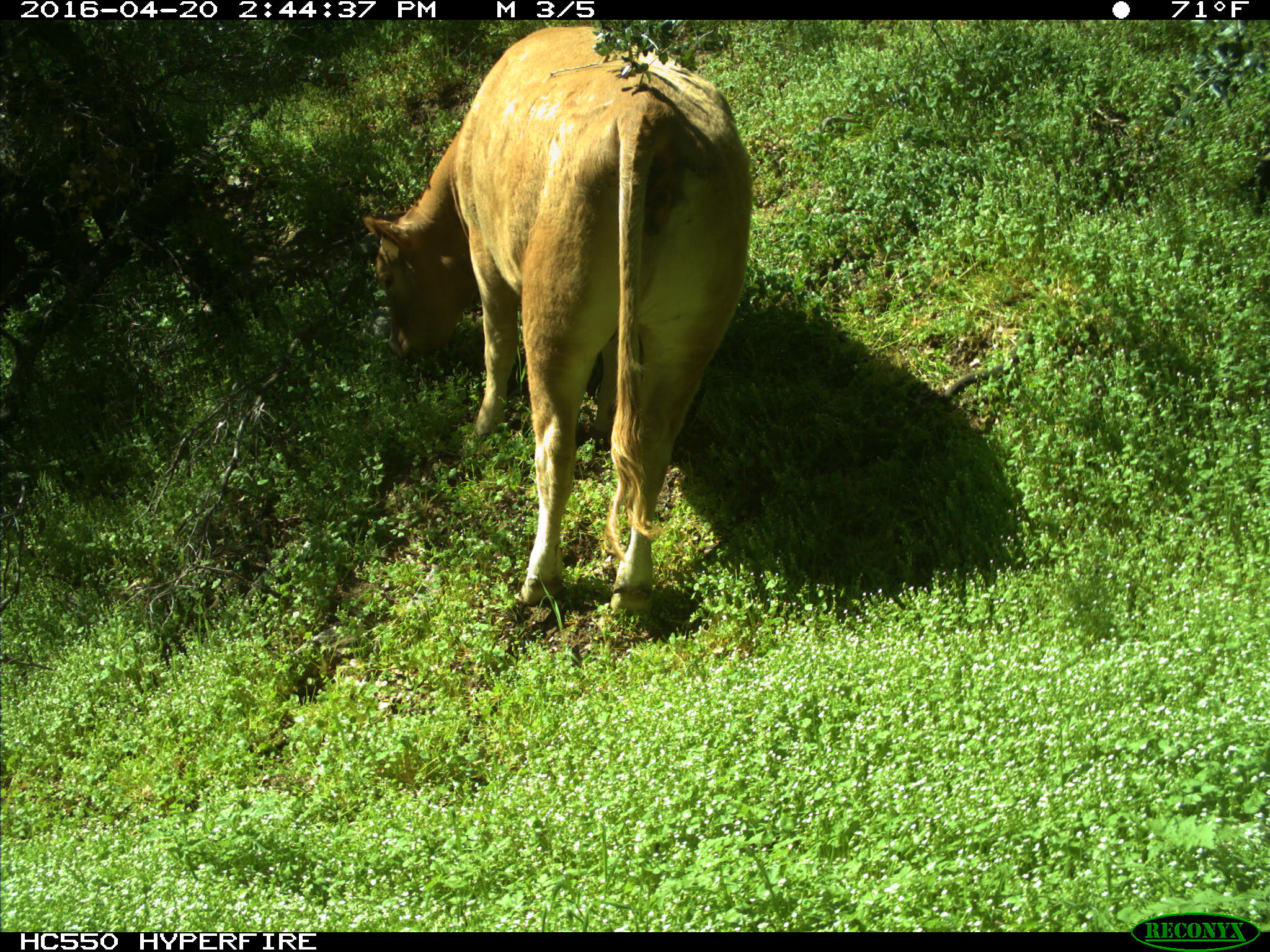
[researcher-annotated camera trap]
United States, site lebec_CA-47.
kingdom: Animalia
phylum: Chordata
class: Mammalia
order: Artiodactyla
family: Bovidae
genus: Bos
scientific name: Bos taurus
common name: domestic cow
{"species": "Bos taurus (domestic cow)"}